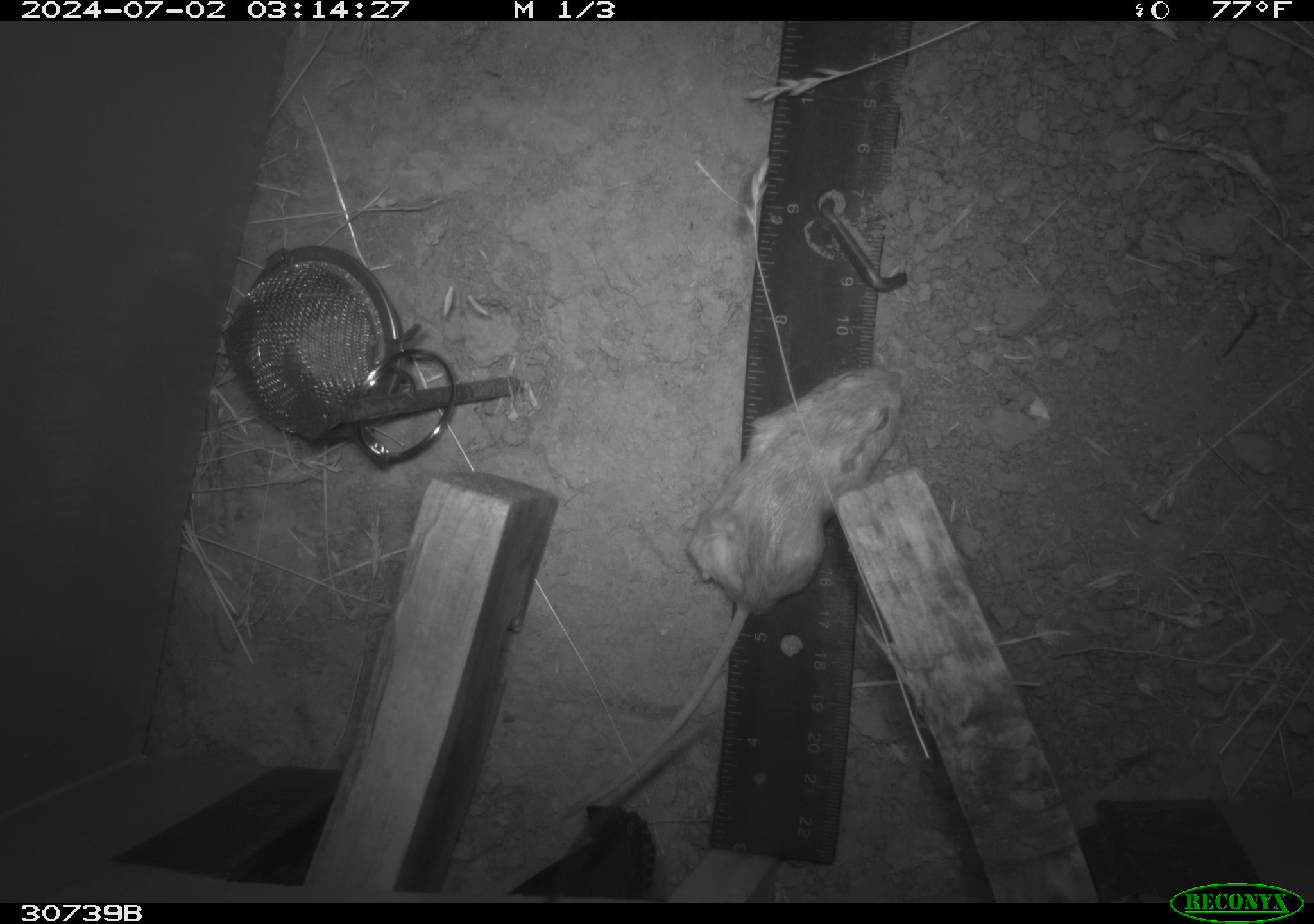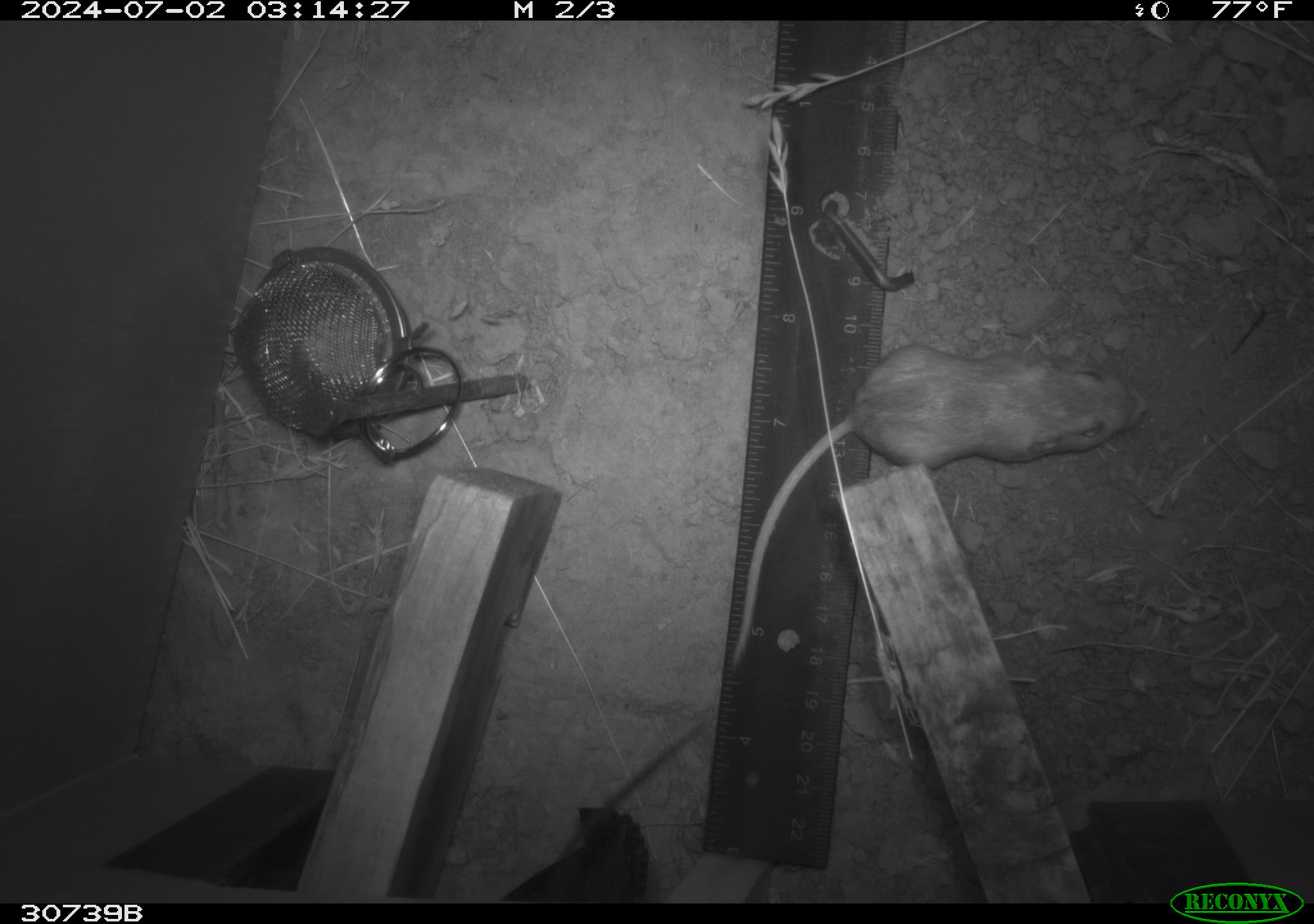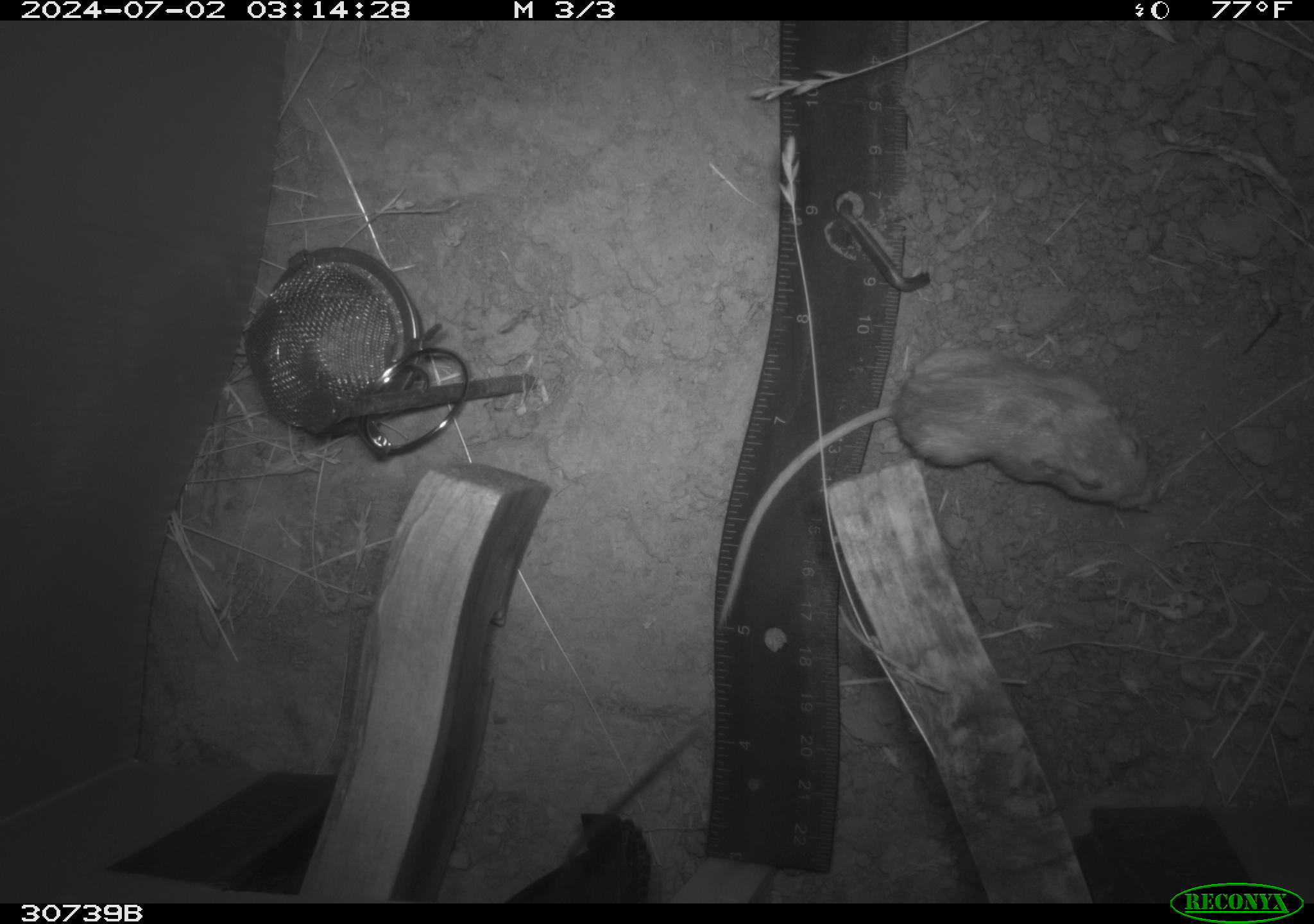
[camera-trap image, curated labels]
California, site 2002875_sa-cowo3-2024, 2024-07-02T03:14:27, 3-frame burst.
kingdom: Animalia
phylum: Chordata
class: Mammalia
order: Rodentia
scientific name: Rodentia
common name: mouse species